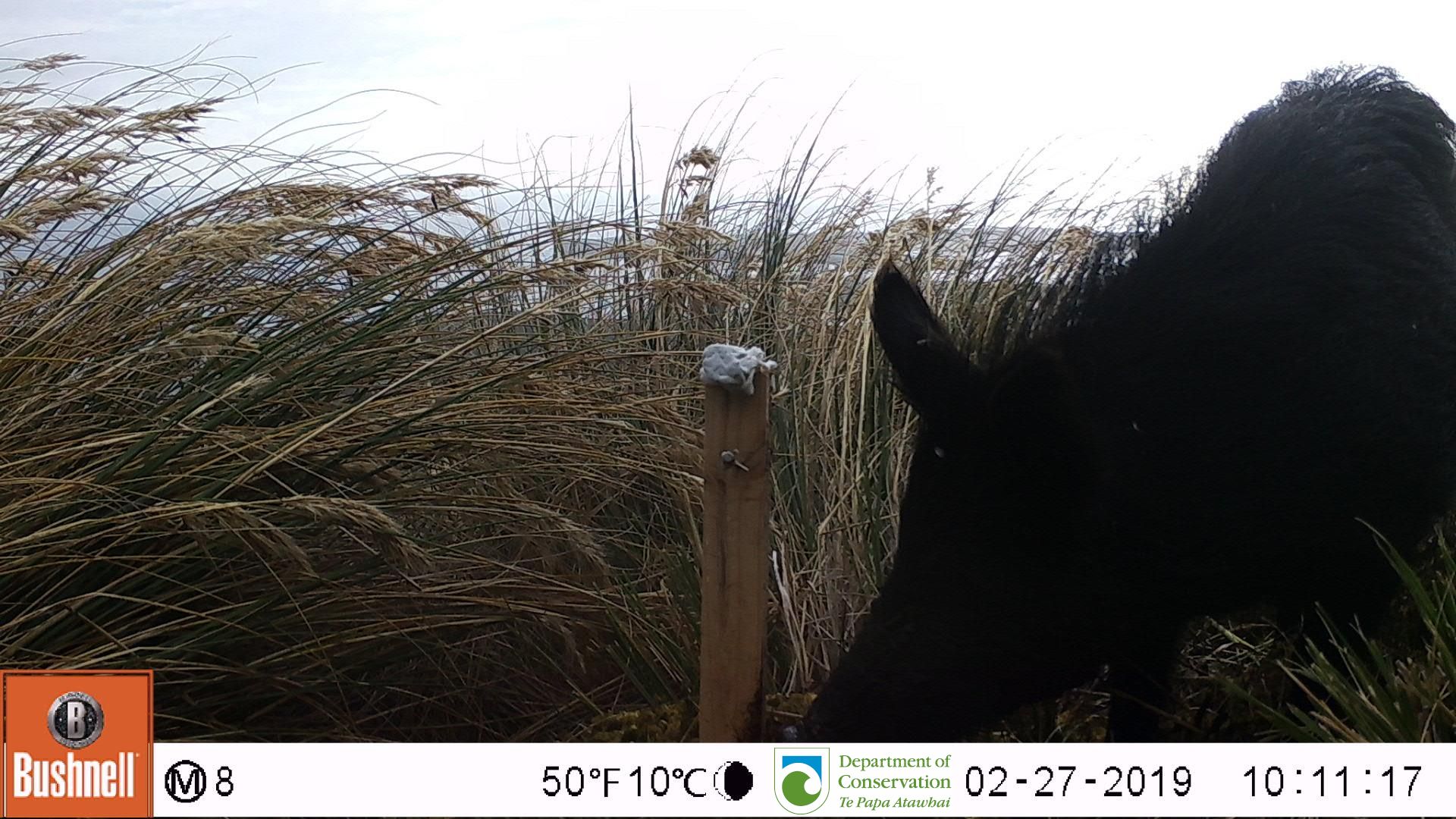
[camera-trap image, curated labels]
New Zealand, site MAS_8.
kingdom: Animalia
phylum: Chordata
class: Mammalia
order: Artiodactyla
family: Suidae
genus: Sus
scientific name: Sus scrofa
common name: pig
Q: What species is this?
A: Pig (Sus scrofa).